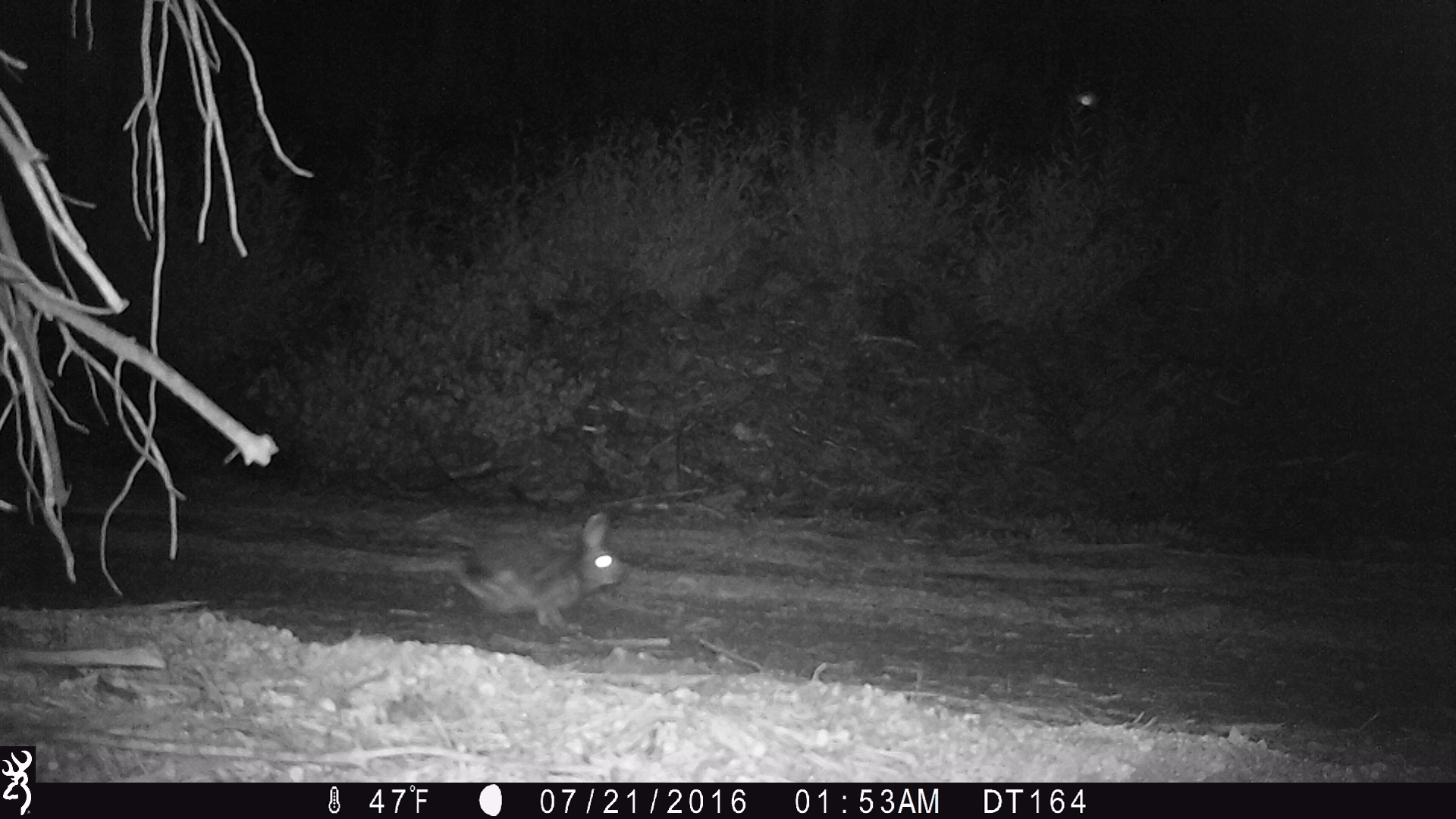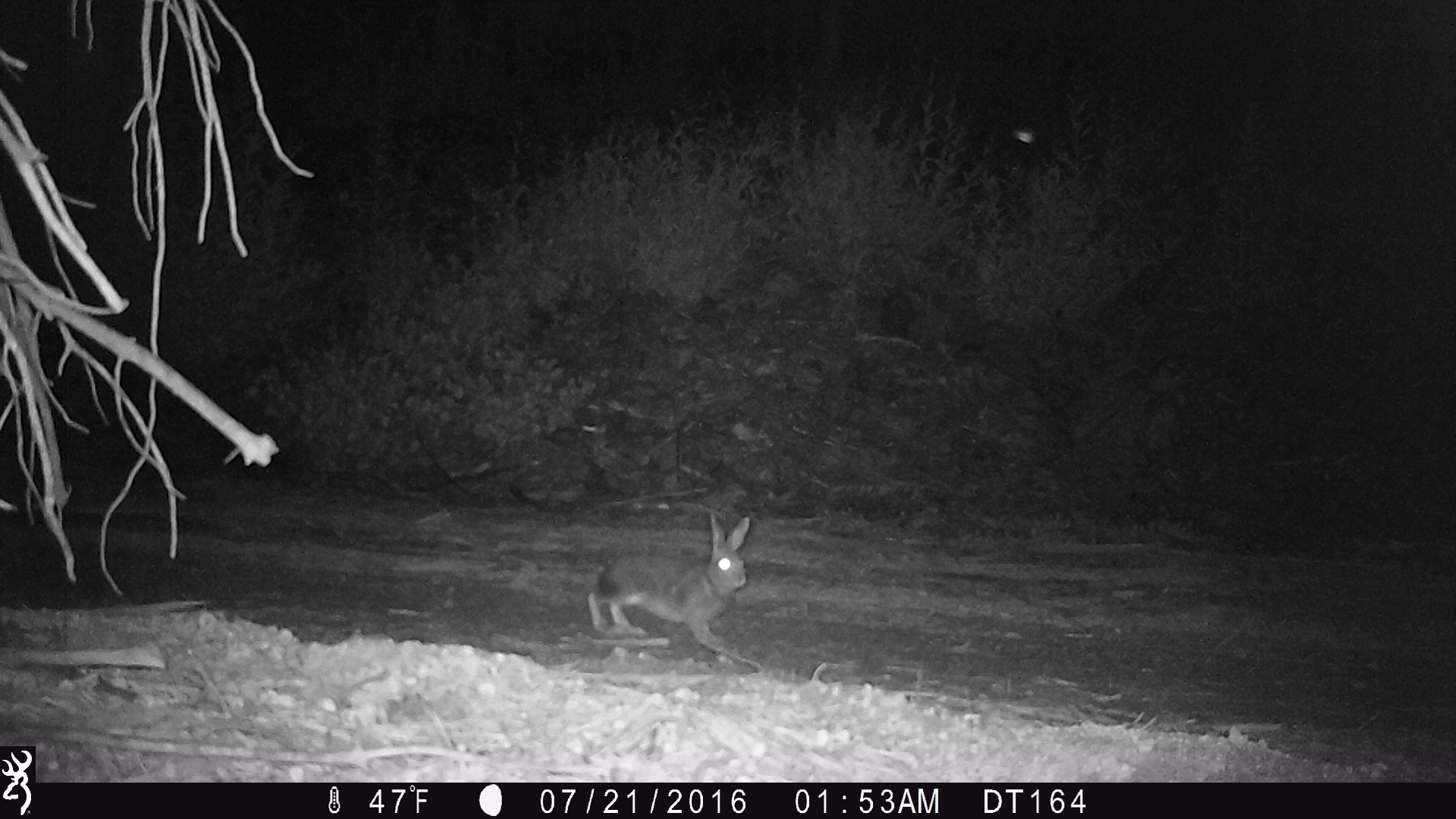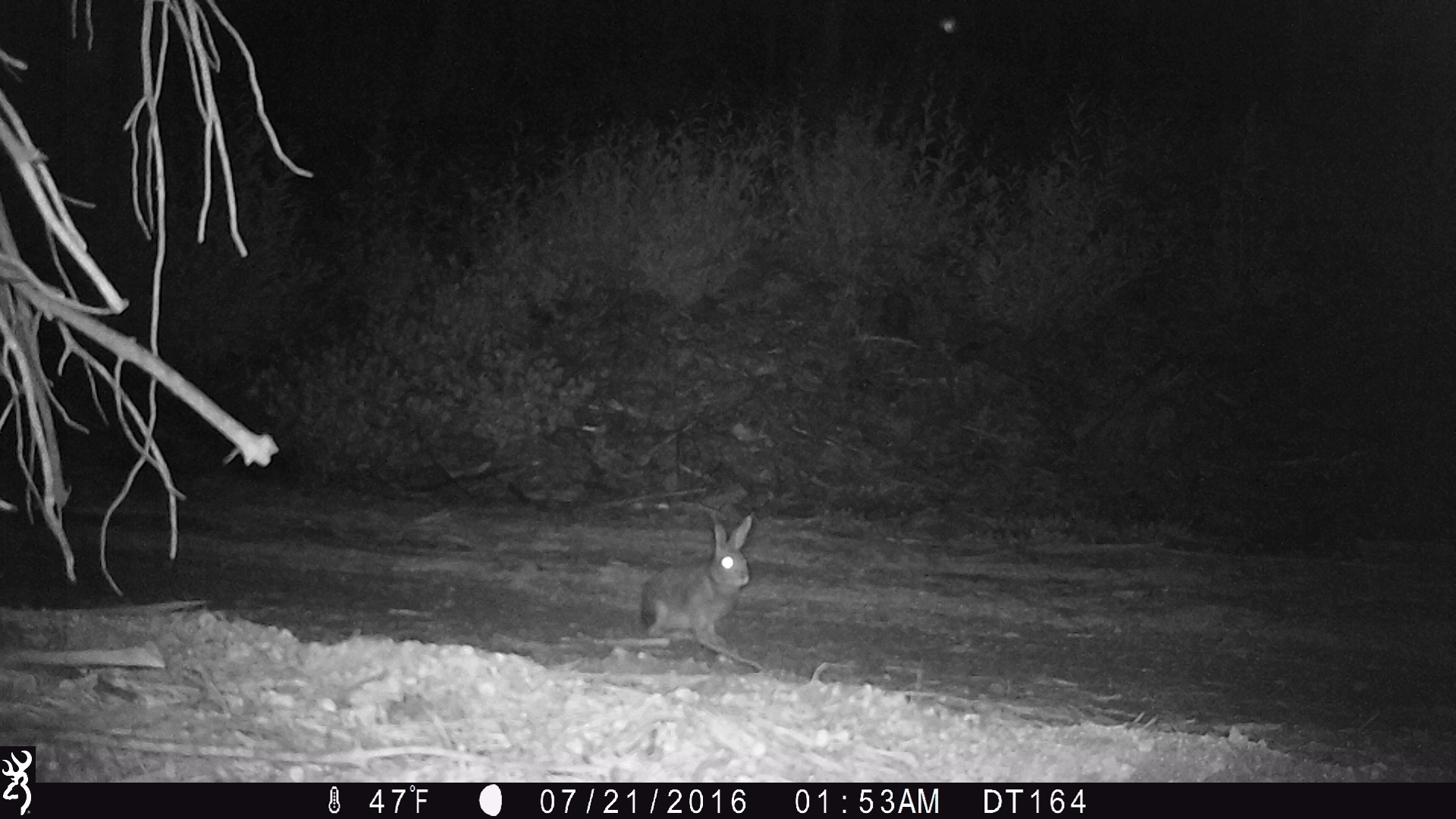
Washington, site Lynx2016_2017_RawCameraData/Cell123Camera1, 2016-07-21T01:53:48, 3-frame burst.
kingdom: Animalia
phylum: Chordata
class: Mammalia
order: Lagomorpha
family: Leporidae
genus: Lepus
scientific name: Lepus americanus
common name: snowshoe hare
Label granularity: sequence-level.